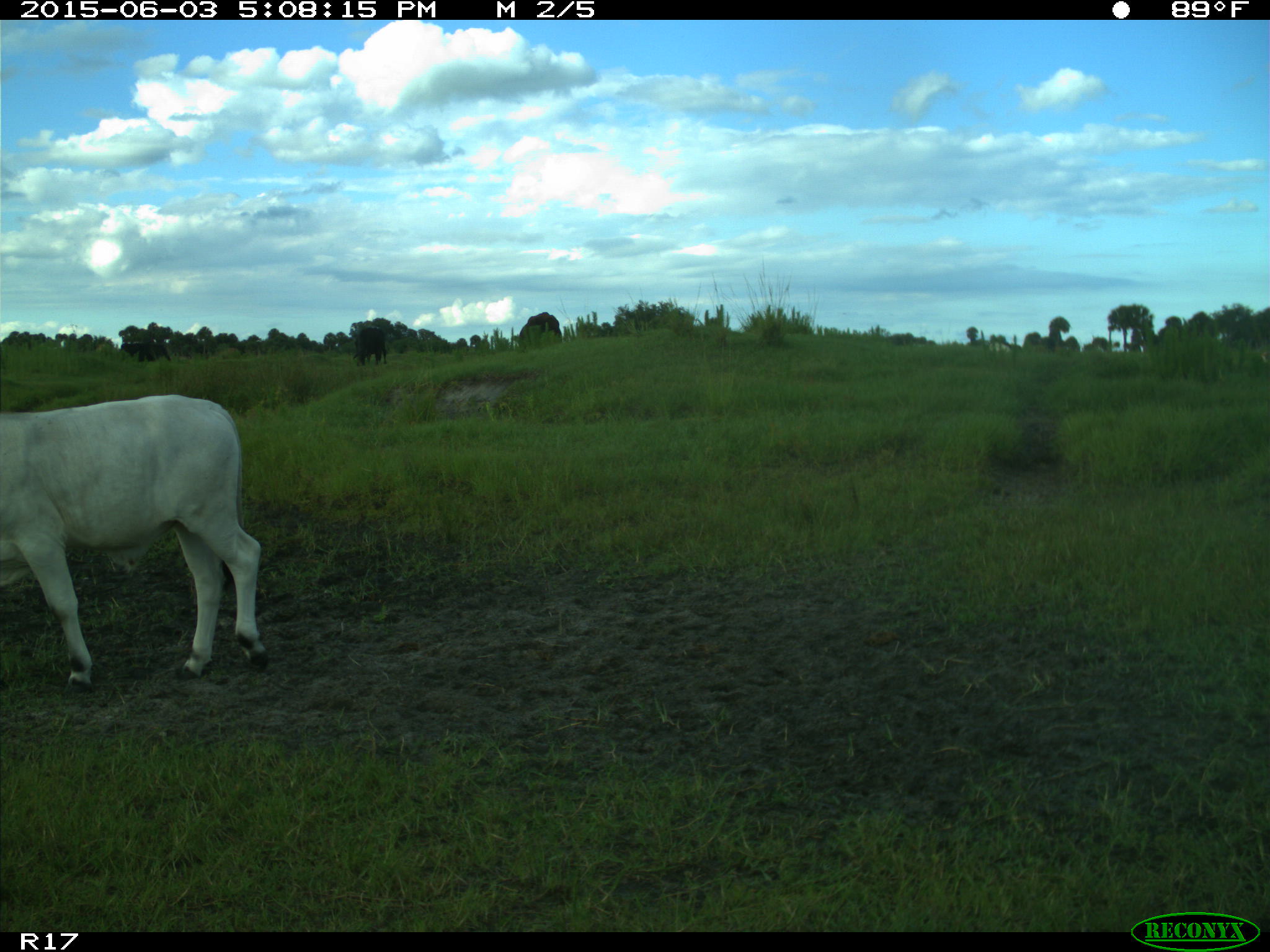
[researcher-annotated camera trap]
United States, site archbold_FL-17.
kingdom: Animalia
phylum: Chordata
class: Mammalia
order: Artiodactyla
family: Bovidae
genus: Bos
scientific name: Bos taurus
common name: domestic cow